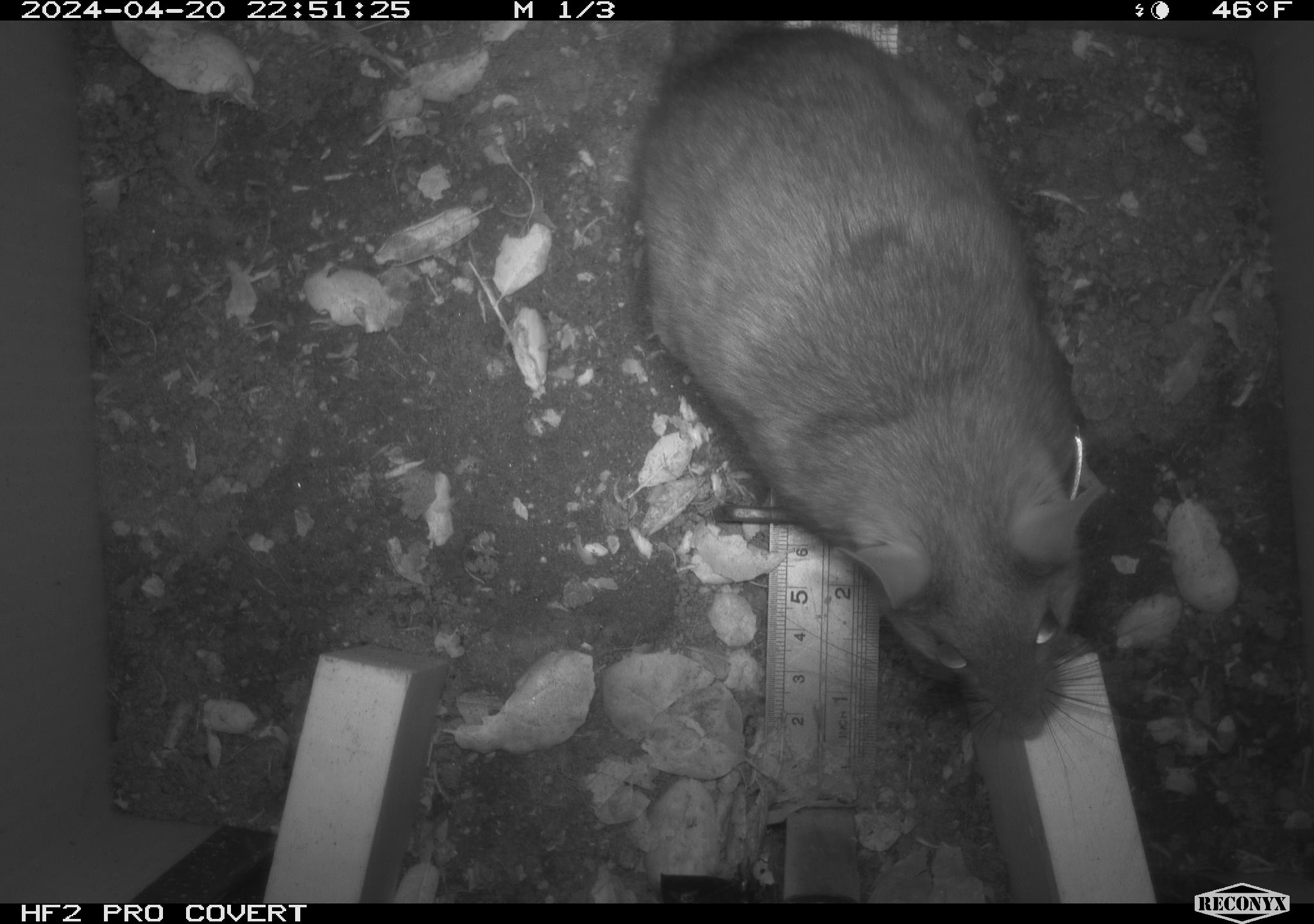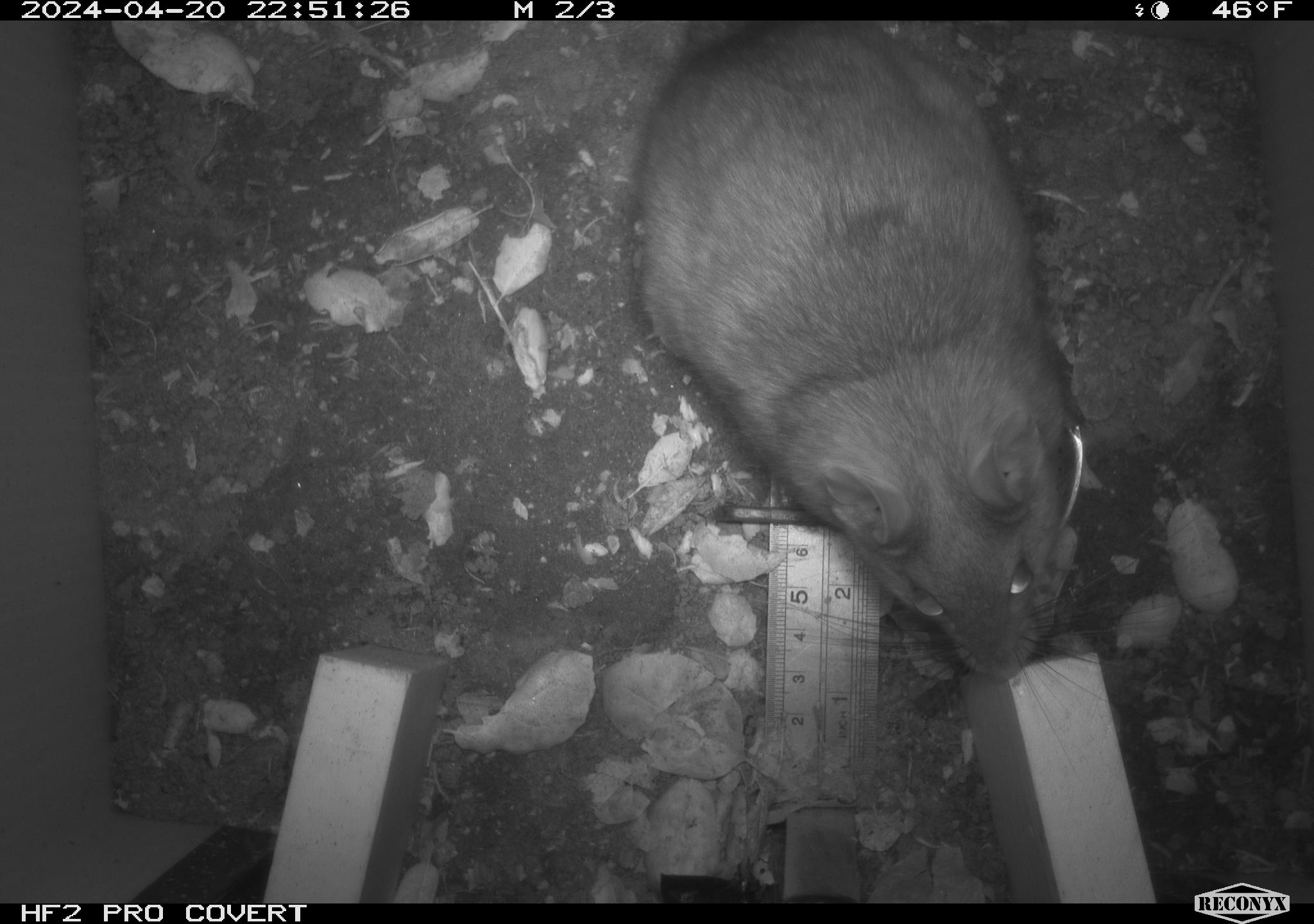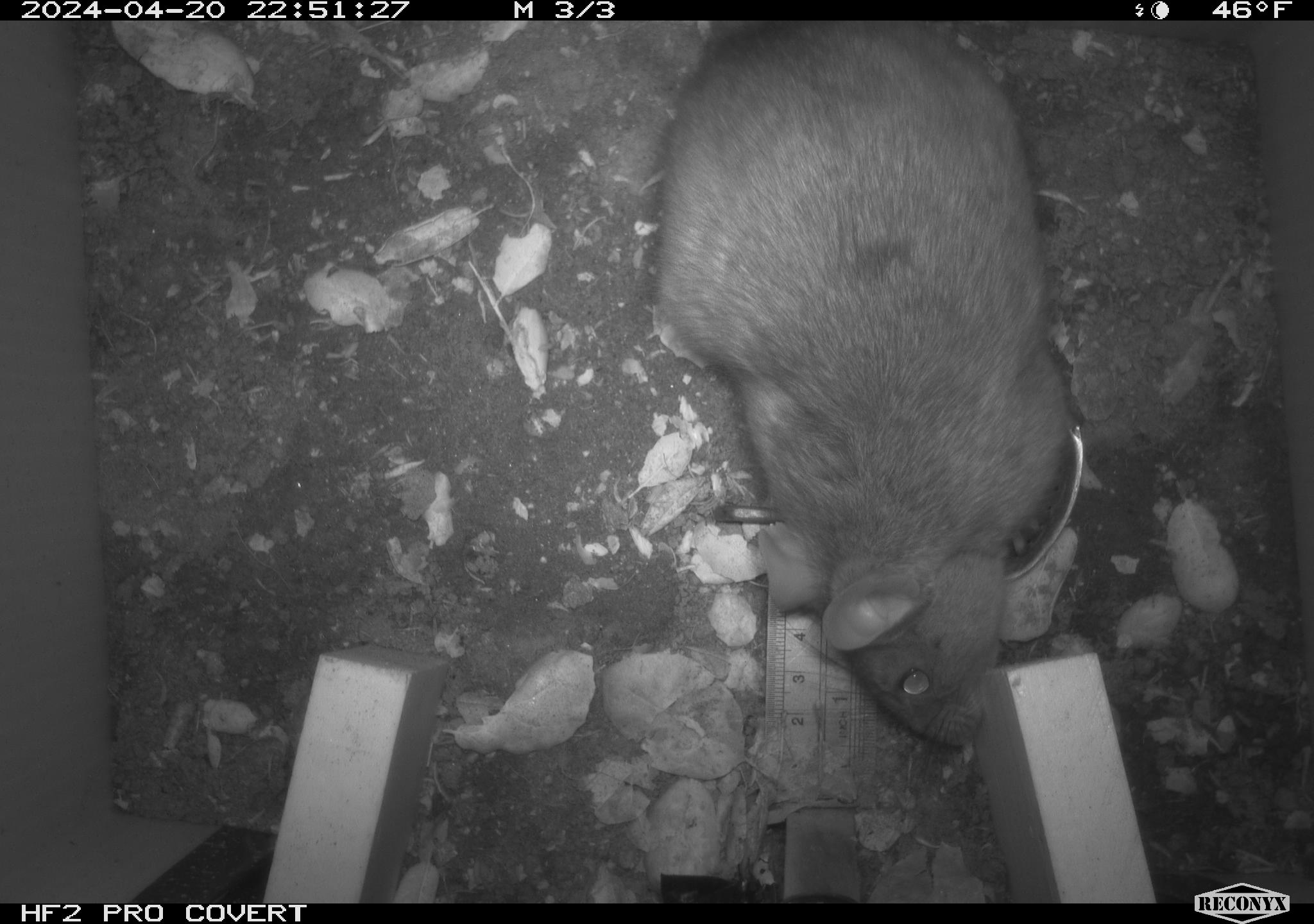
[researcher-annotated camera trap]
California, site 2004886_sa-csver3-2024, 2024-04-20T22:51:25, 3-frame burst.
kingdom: Animalia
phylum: Chordata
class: Mammalia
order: Rodentia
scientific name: Rodentia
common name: rodent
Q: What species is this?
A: Rodent (Rodentia).